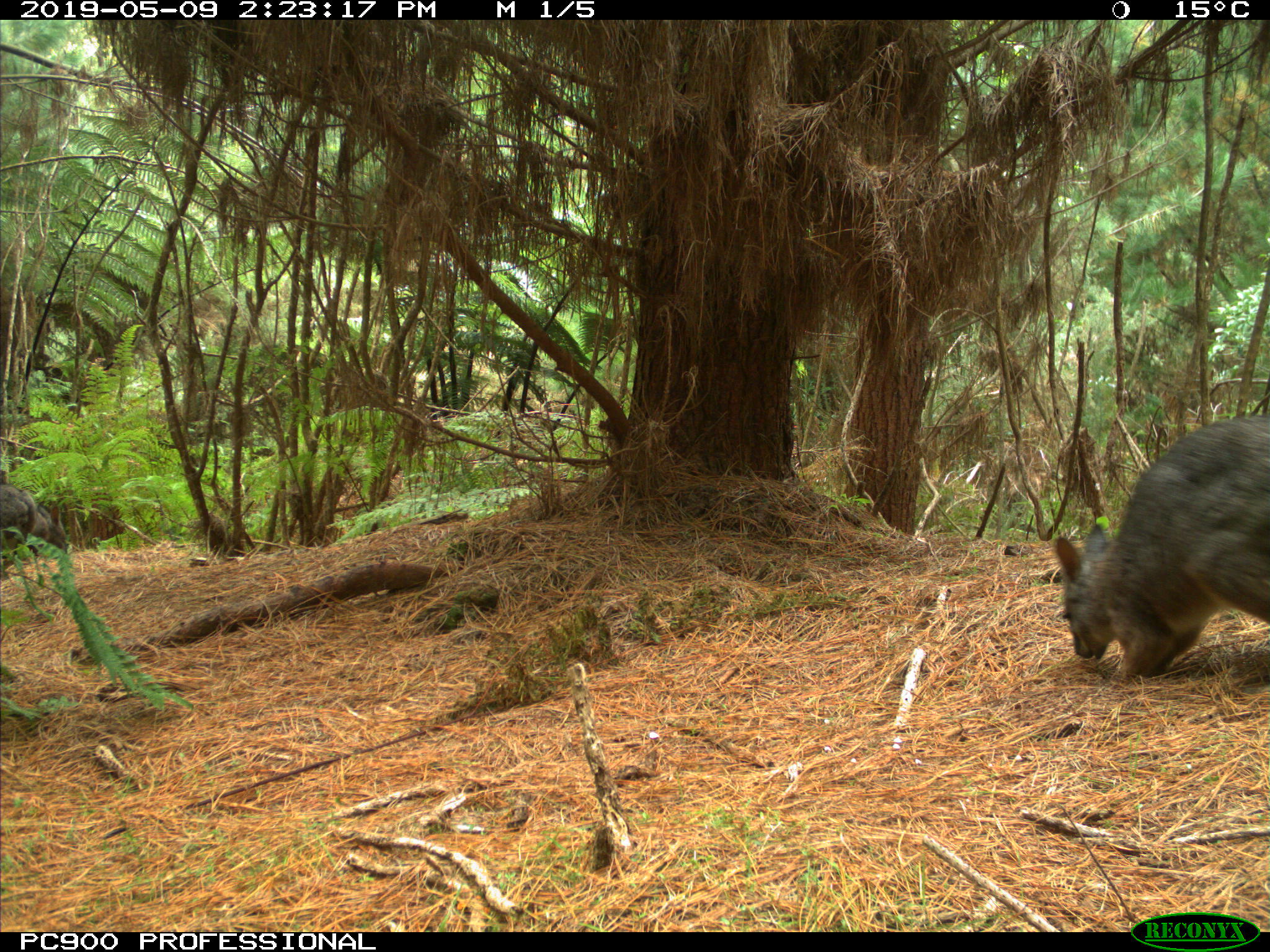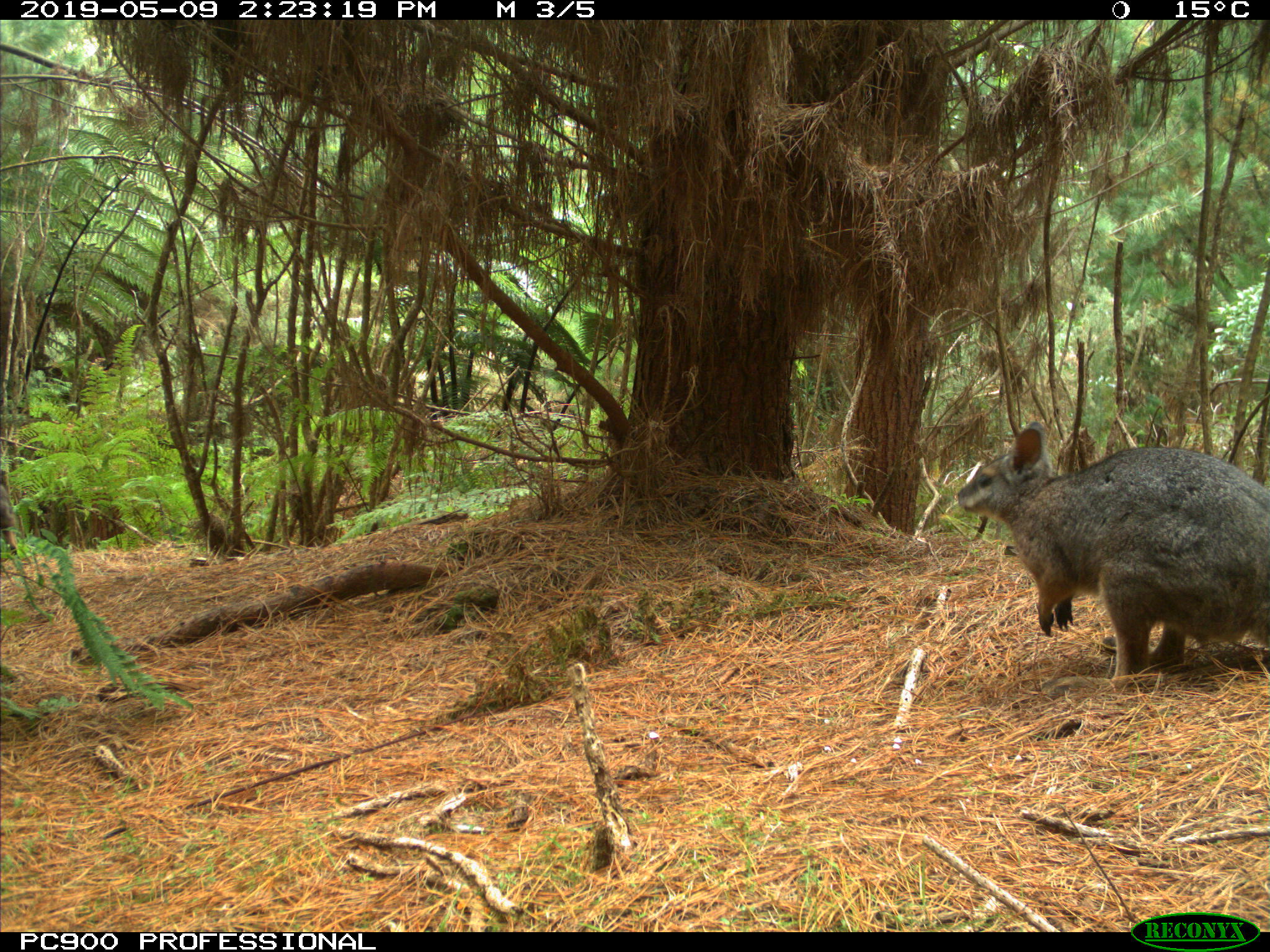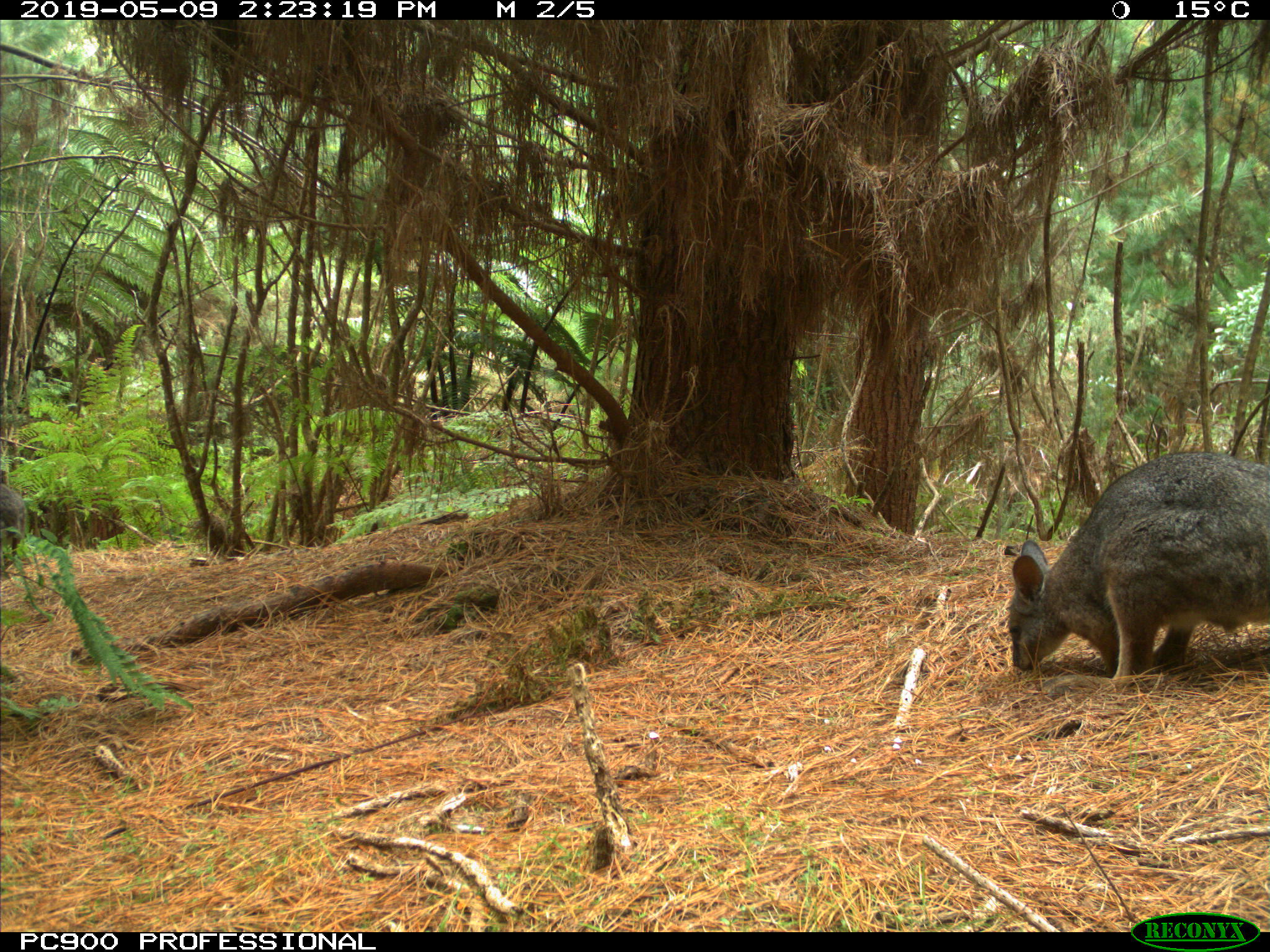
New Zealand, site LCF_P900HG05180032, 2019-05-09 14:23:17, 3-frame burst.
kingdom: Animalia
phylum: Chordata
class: Mammalia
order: Diprotodontia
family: Macropodidae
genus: Notamacropus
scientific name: Notamacropus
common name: wallaby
Wallaby (Notamacropus).